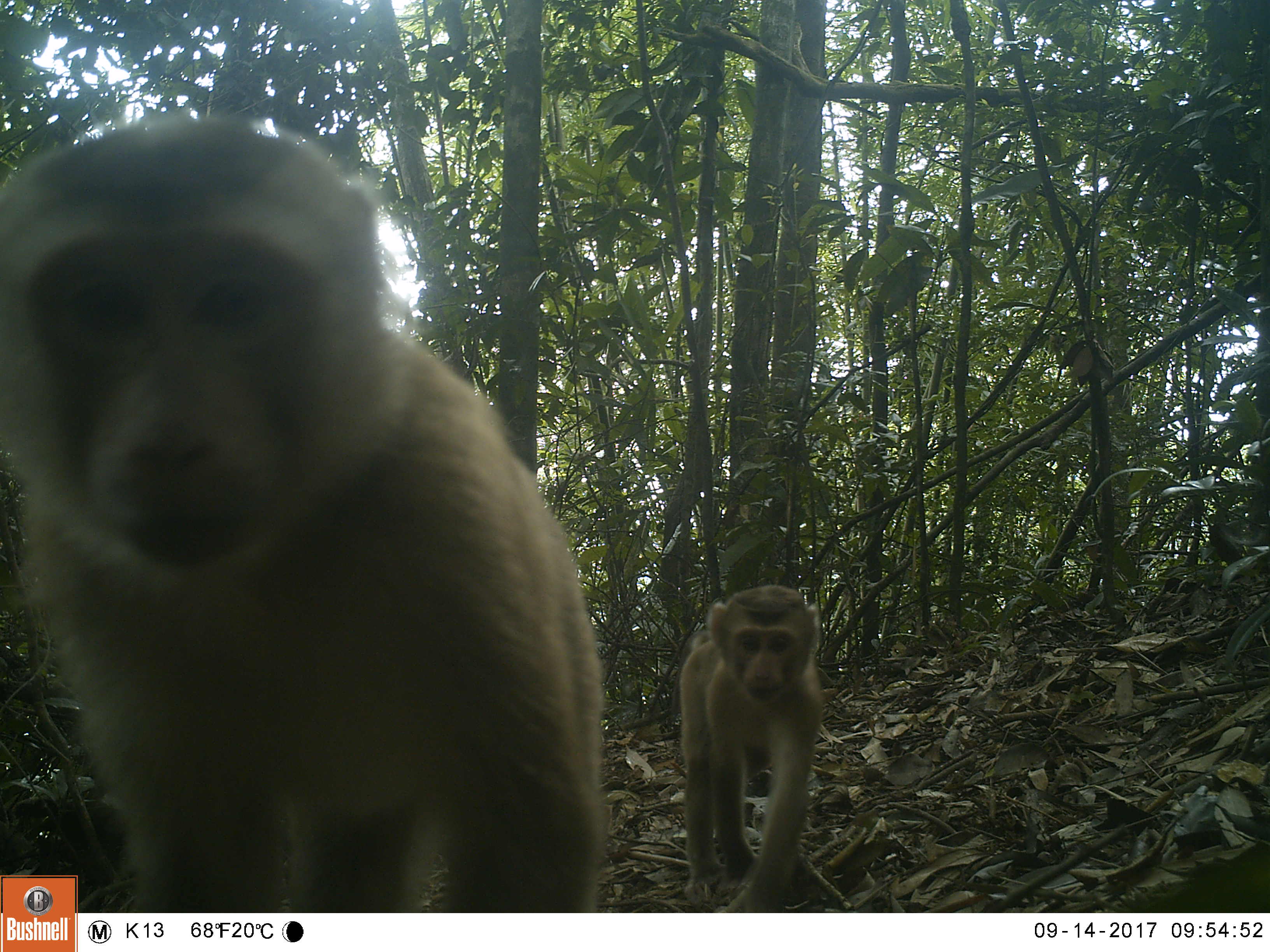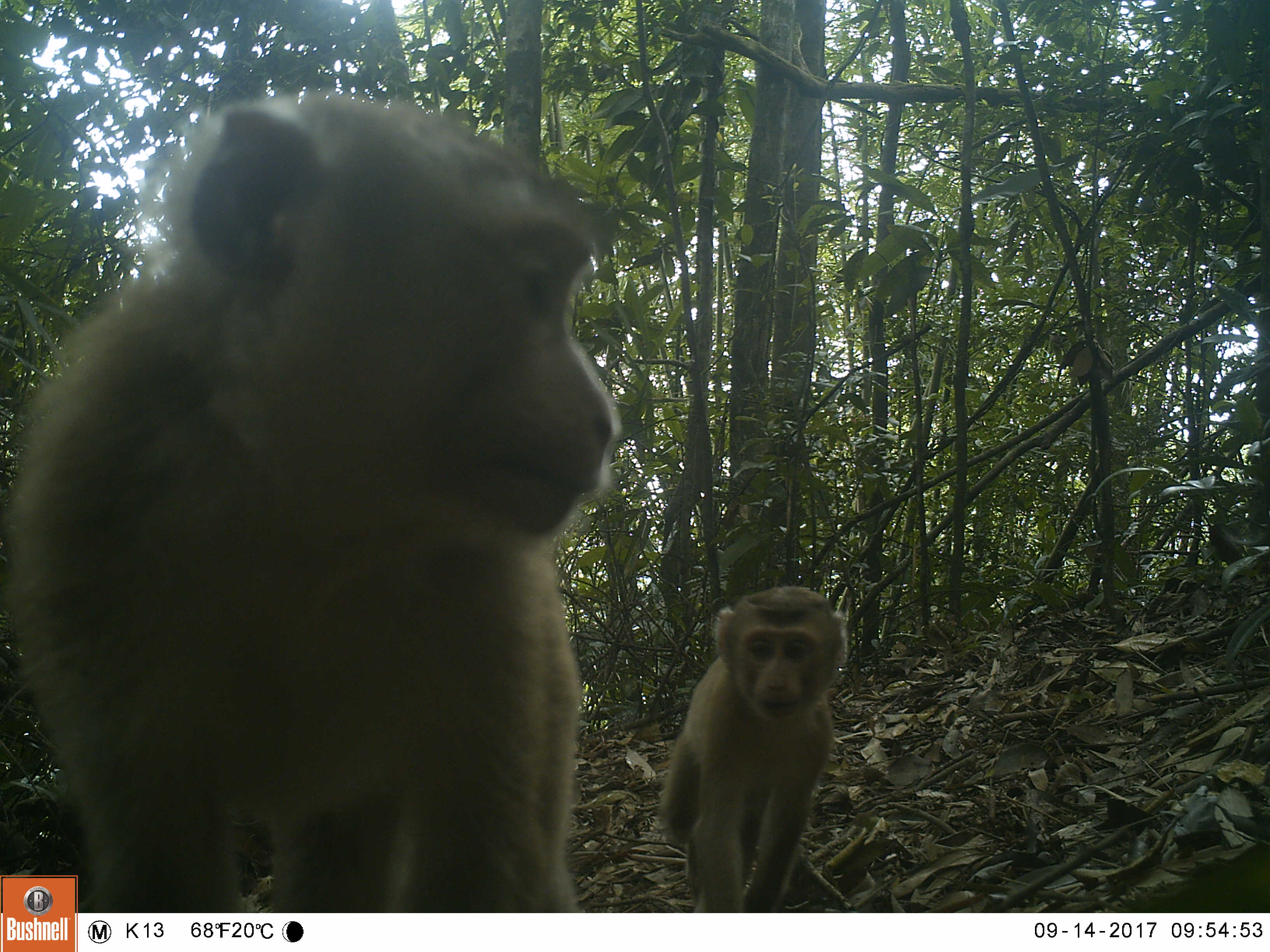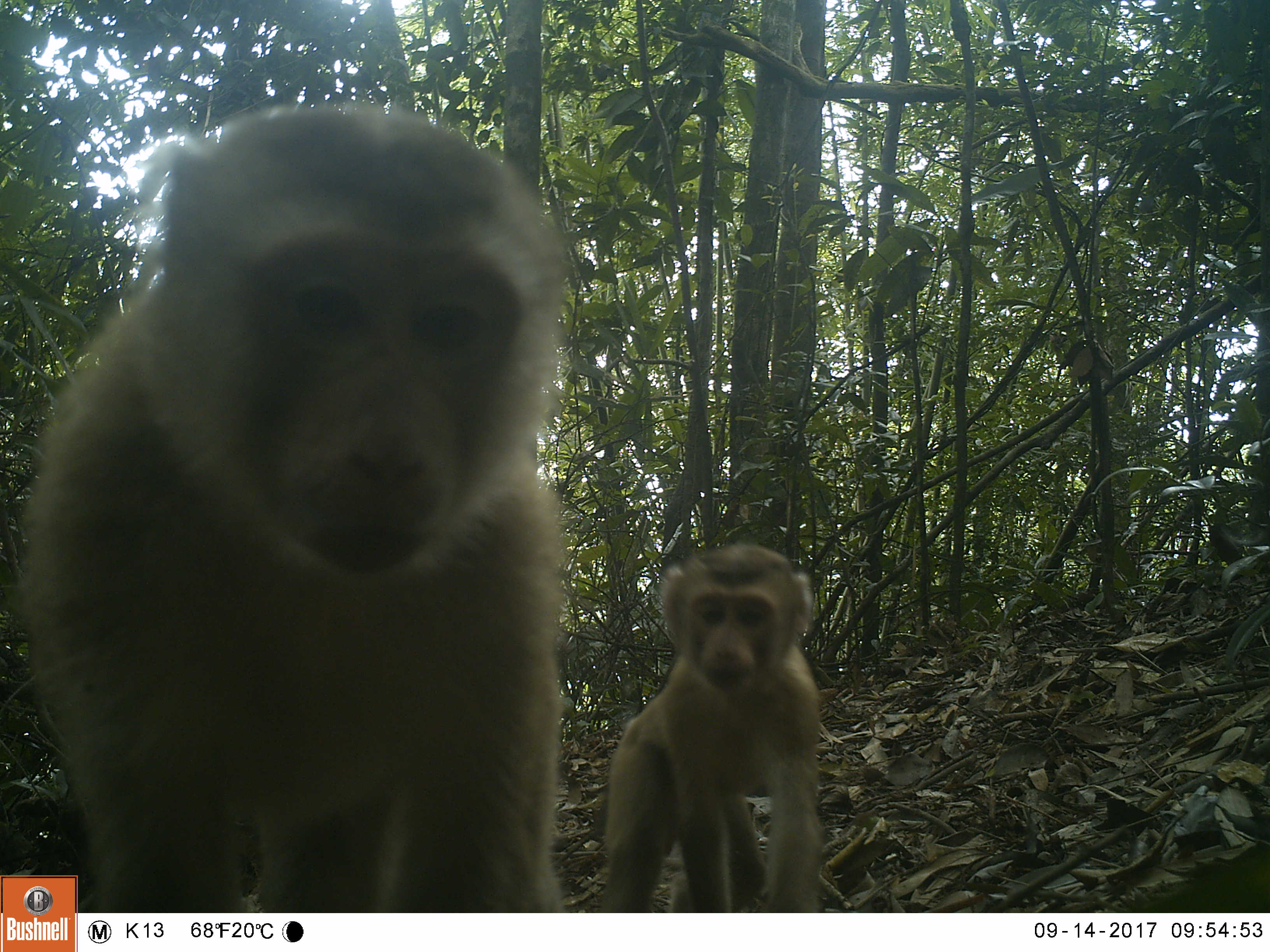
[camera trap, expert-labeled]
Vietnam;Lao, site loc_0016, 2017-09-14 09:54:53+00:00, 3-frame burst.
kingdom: Animalia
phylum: Chordata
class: Mammalia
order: Primates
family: Cercopithecidae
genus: Macaca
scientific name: Macaca nemestrina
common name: pig-tailed macaque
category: pig tailed macaque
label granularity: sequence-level